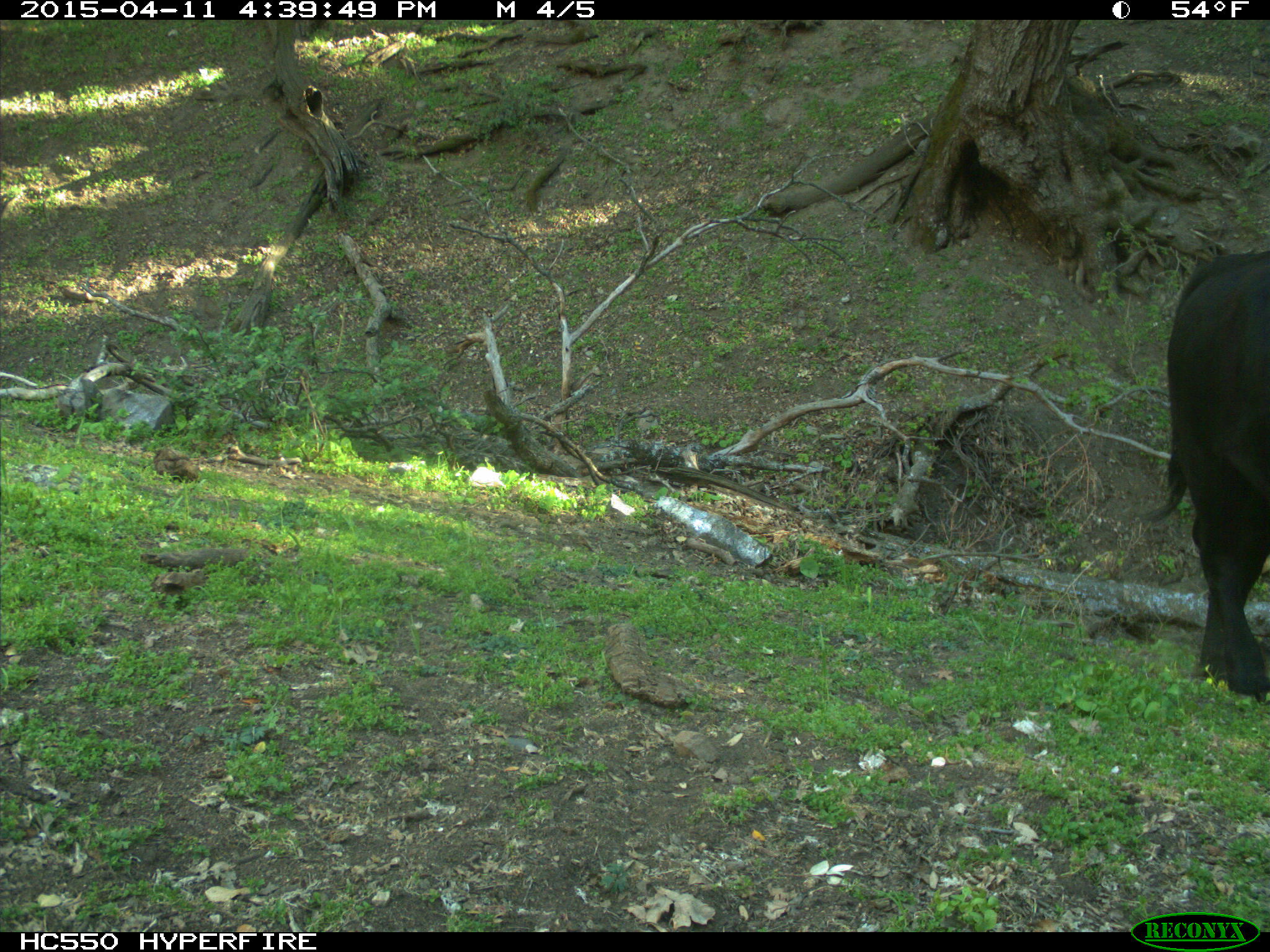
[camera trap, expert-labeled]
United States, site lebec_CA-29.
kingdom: Animalia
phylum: Chordata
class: Mammalia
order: Artiodactyla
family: Bovidae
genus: Bos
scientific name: Bos taurus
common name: domestic cow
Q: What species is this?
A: Bos taurus (domestic cow).